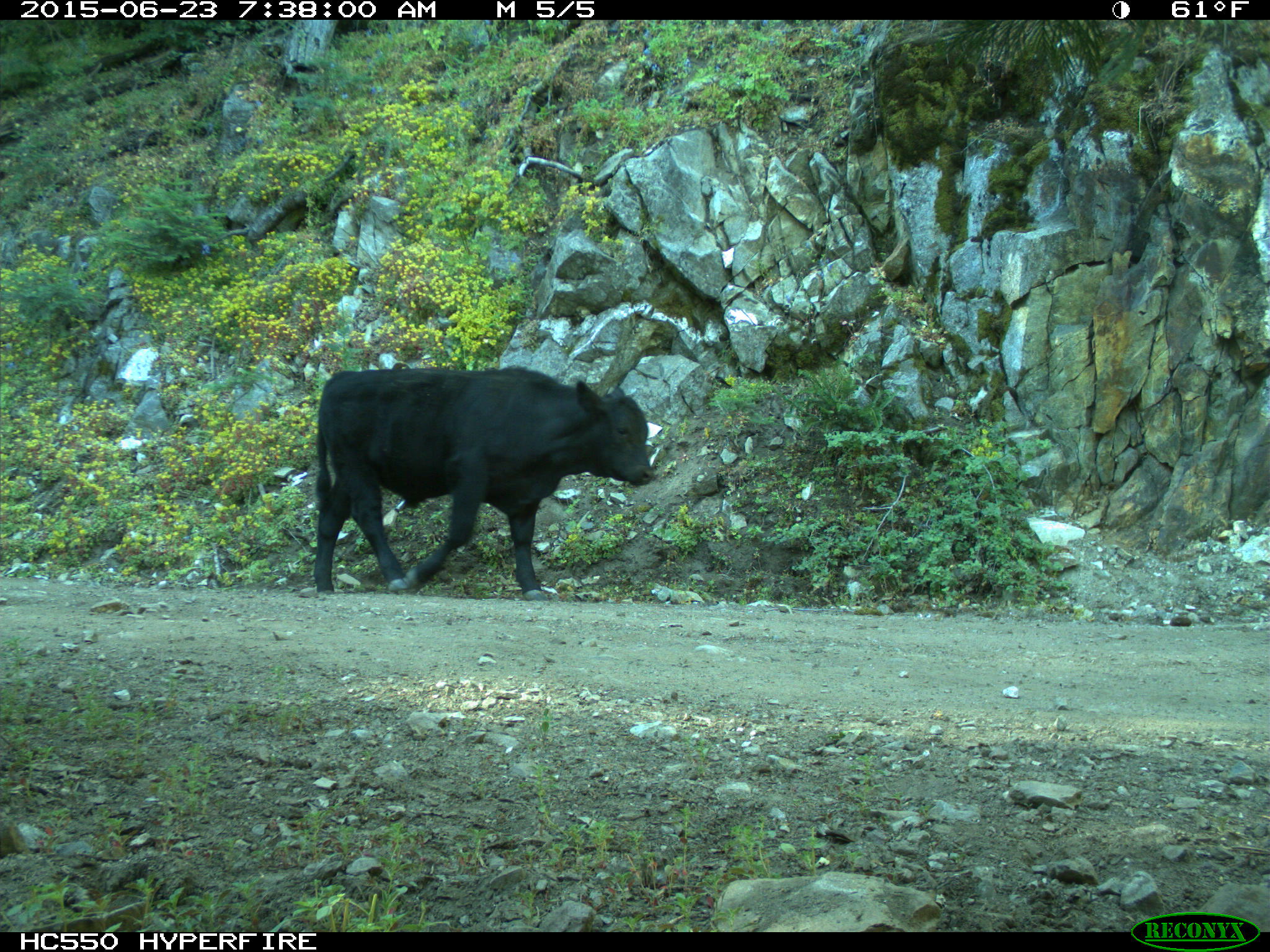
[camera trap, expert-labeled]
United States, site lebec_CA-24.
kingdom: Animalia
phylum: Chordata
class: Mammalia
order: Artiodactyla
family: Bovidae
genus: Bos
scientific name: Bos taurus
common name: domestic cow